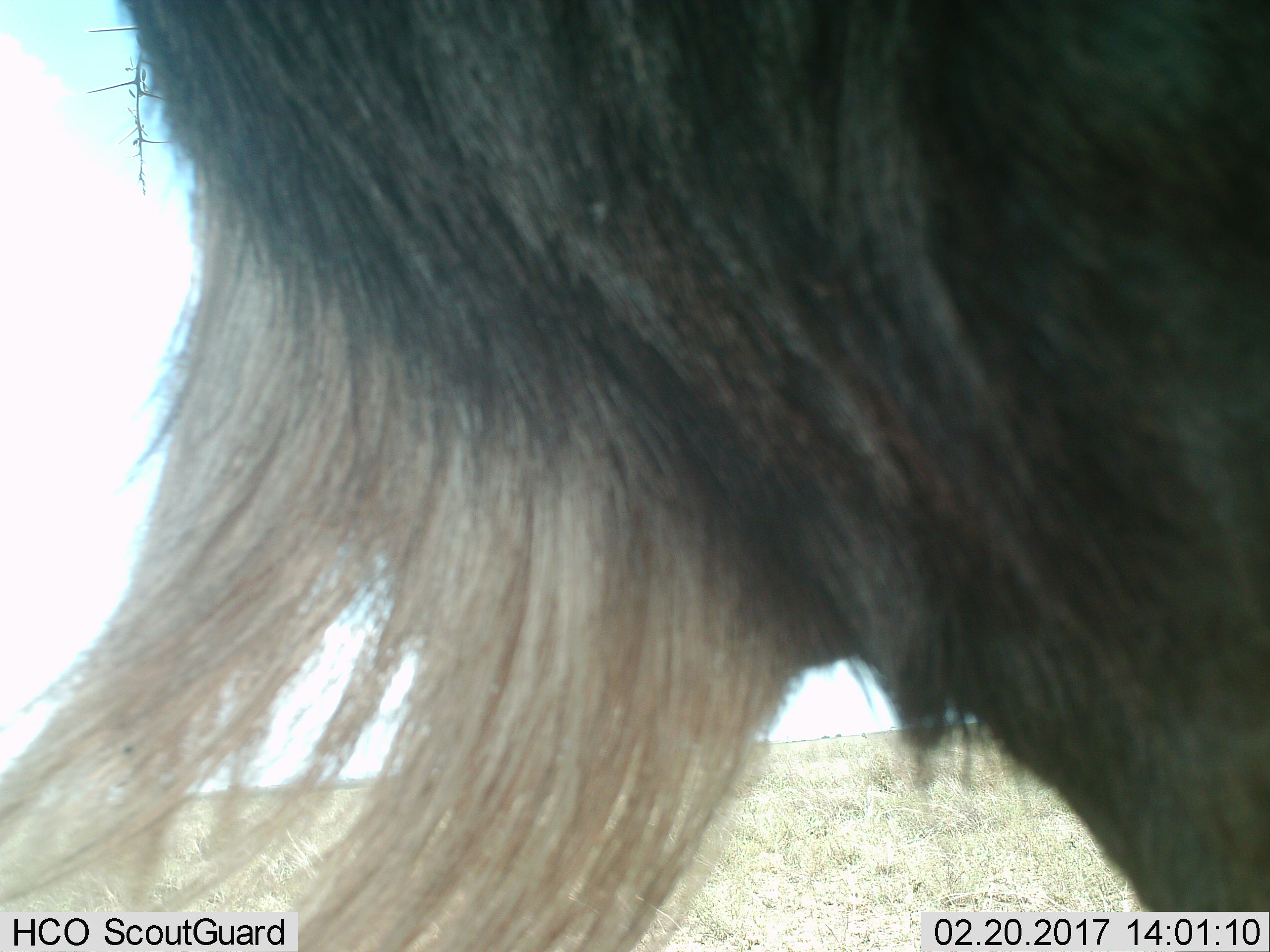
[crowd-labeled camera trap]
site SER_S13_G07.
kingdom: Animalia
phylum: Chordata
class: Mammalia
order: Artiodactyla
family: Bovidae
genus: Connochaetes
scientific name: Connochaetes taurinus taurinus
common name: blue wildebeest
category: wildebeestblue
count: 1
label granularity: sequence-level